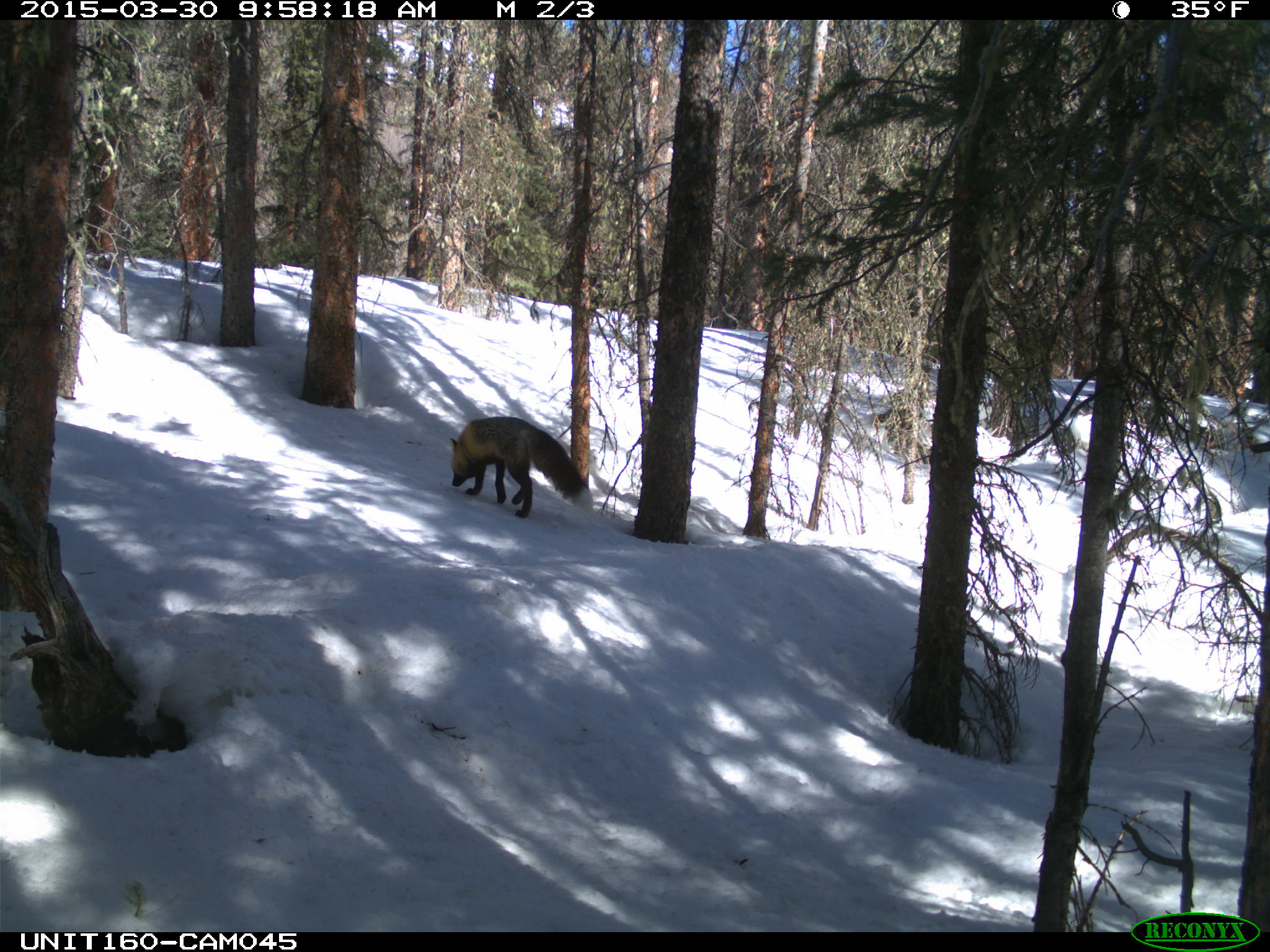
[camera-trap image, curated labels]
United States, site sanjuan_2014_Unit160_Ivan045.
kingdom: Animalia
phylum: Chordata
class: Mammalia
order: Carnivora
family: Canidae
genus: Vulpes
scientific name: Vulpes vulpes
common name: red fox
Vulpes vulpes (red fox).